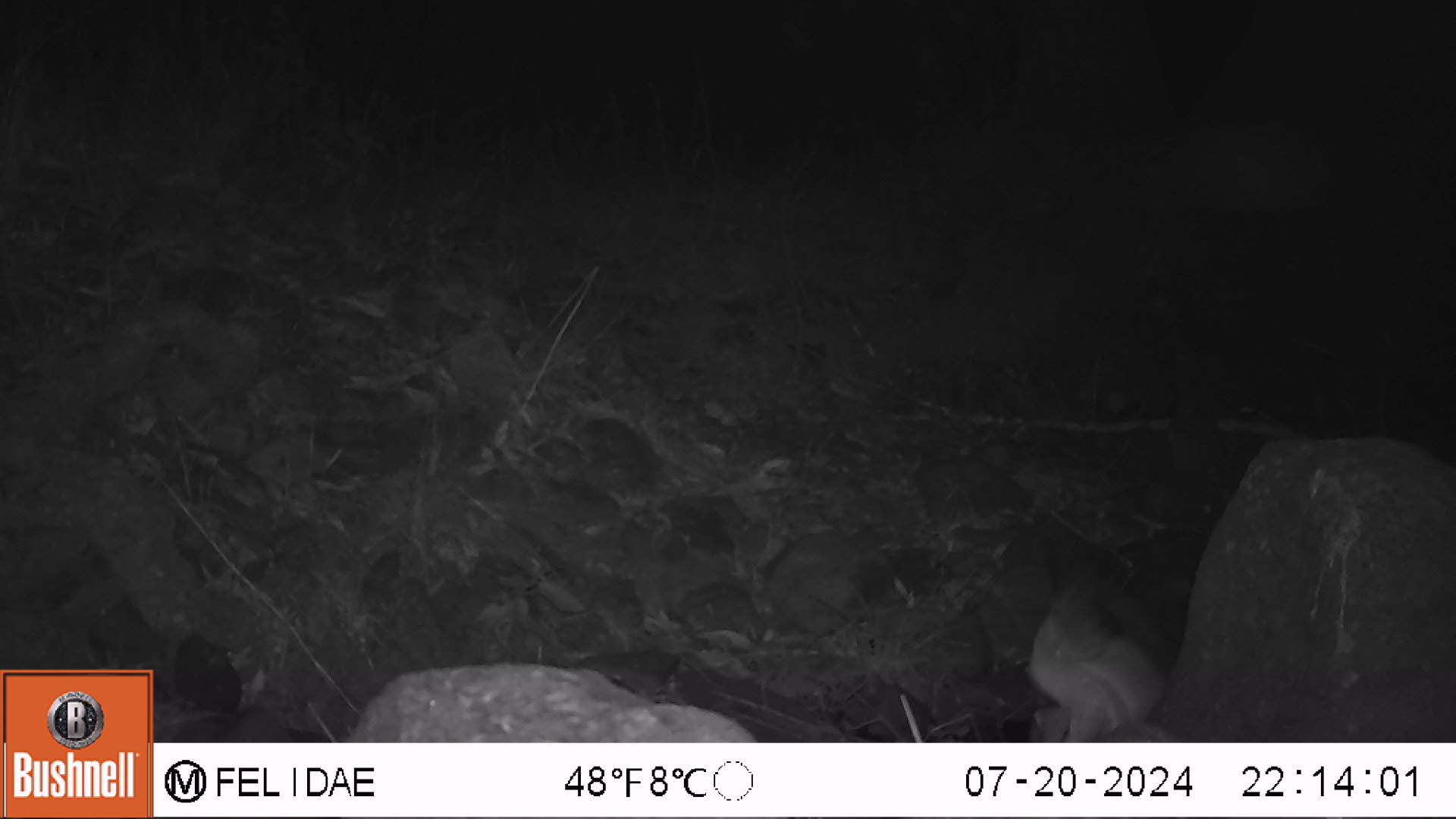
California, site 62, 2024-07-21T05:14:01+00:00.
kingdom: Animalia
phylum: Chordata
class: Aves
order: Strigiformes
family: Tytonidae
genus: Tyto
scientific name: Tyto alba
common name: barn owl